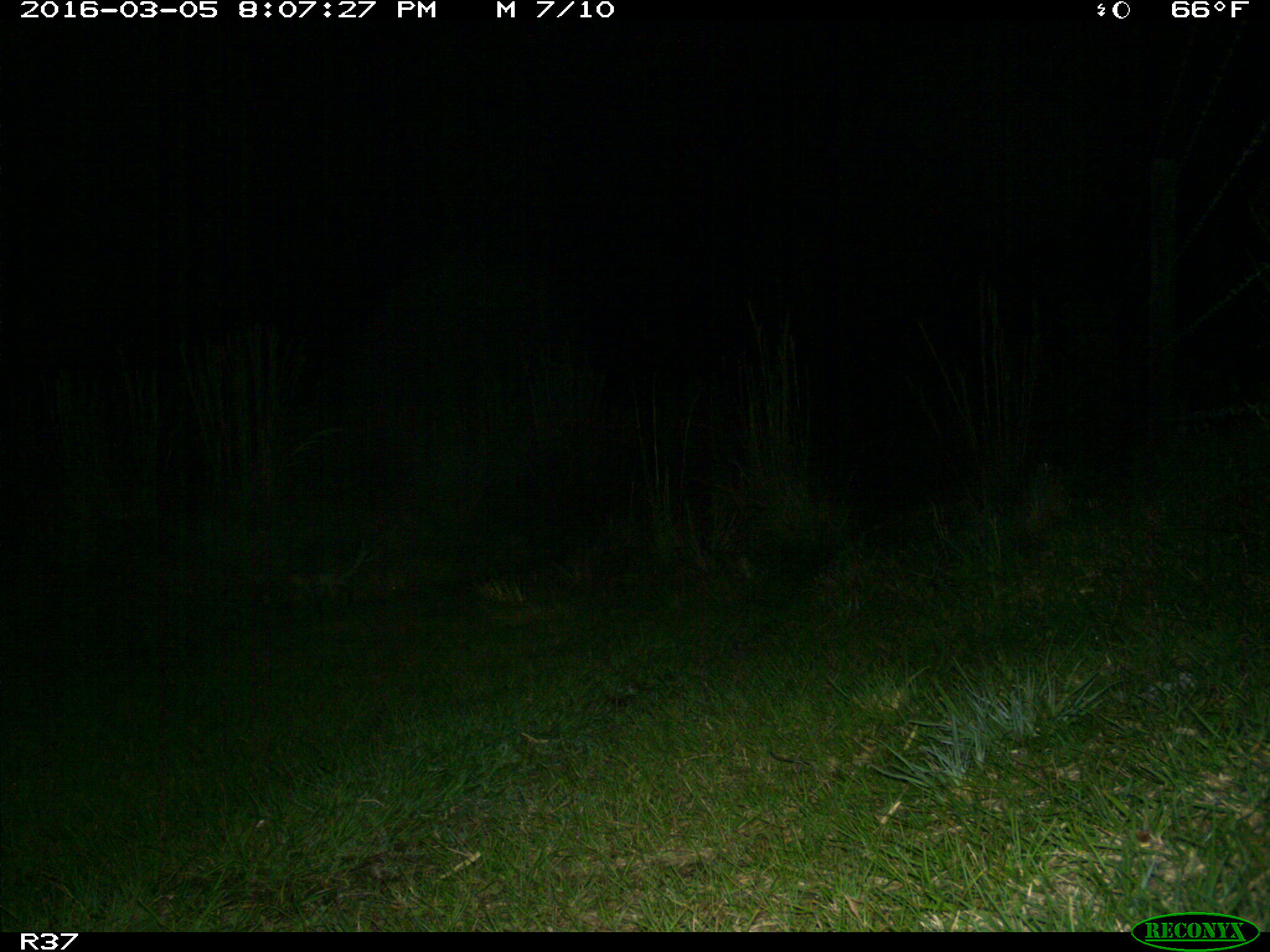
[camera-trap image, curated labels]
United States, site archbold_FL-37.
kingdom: Animalia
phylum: Chordata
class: Mammalia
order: Carnivora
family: Procyonidae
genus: Procyon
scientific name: Procyon lotor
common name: common raccoon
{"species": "Procyon lotor (common raccoon)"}